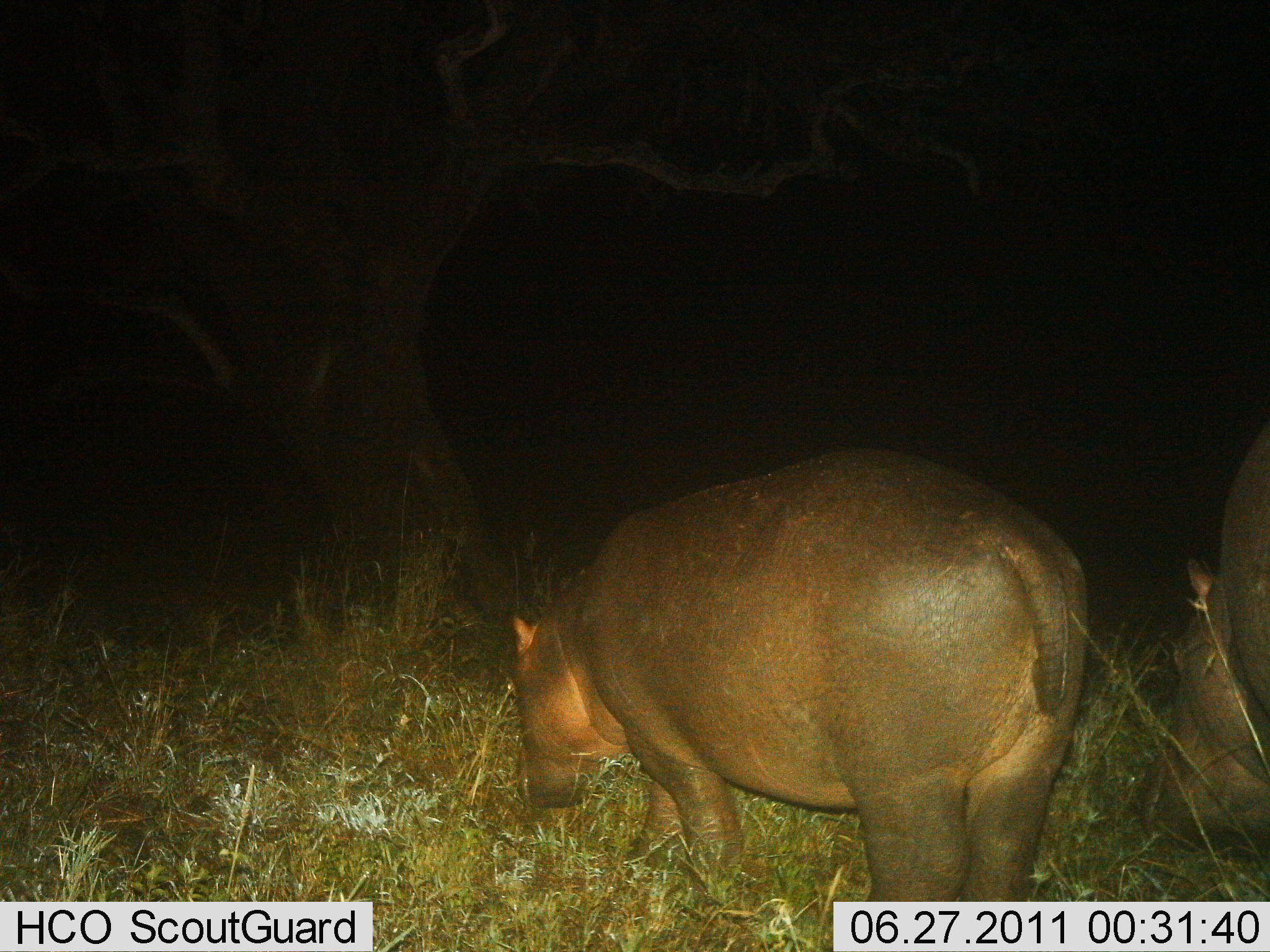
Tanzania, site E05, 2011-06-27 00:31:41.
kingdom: Animalia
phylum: Chordata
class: Mammalia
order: Artiodactyla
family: Hippopotamidae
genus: Hippopotamus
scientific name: Hippopotamus amphibius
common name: hippopotamus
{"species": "hippopotamus (Hippopotamus amphibius)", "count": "2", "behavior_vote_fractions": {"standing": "40%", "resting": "10%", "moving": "10%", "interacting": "0%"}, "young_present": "20%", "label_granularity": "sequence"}